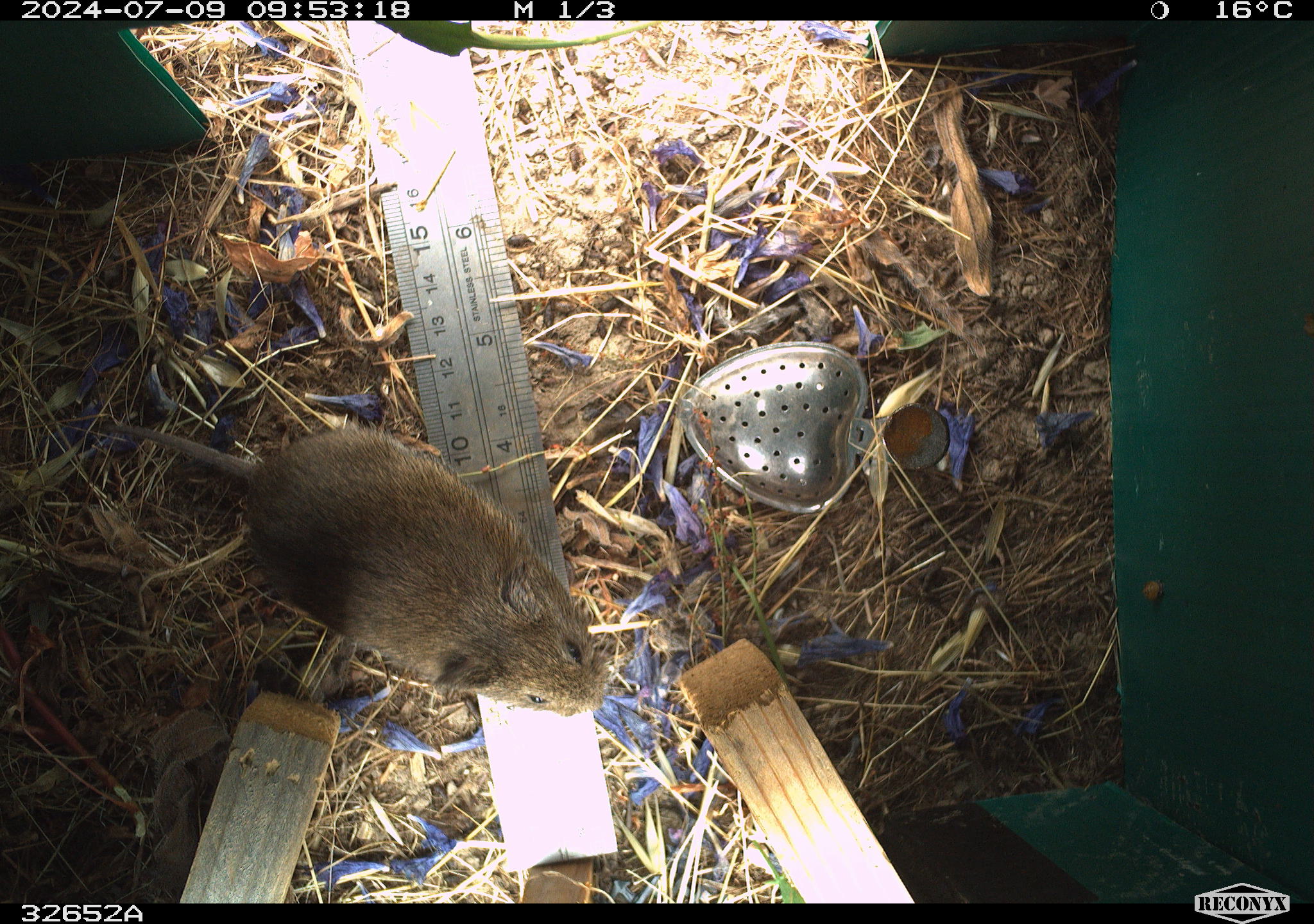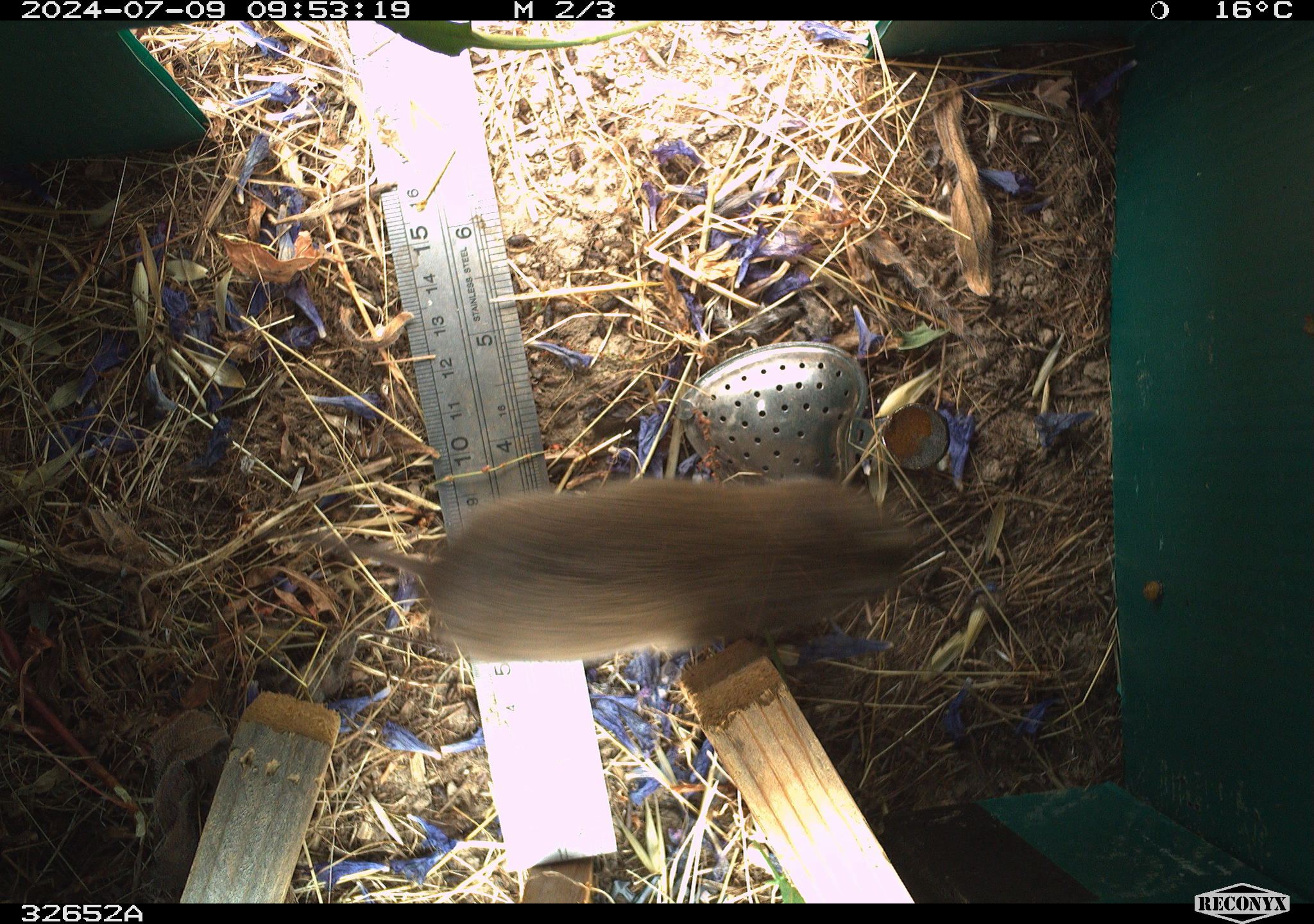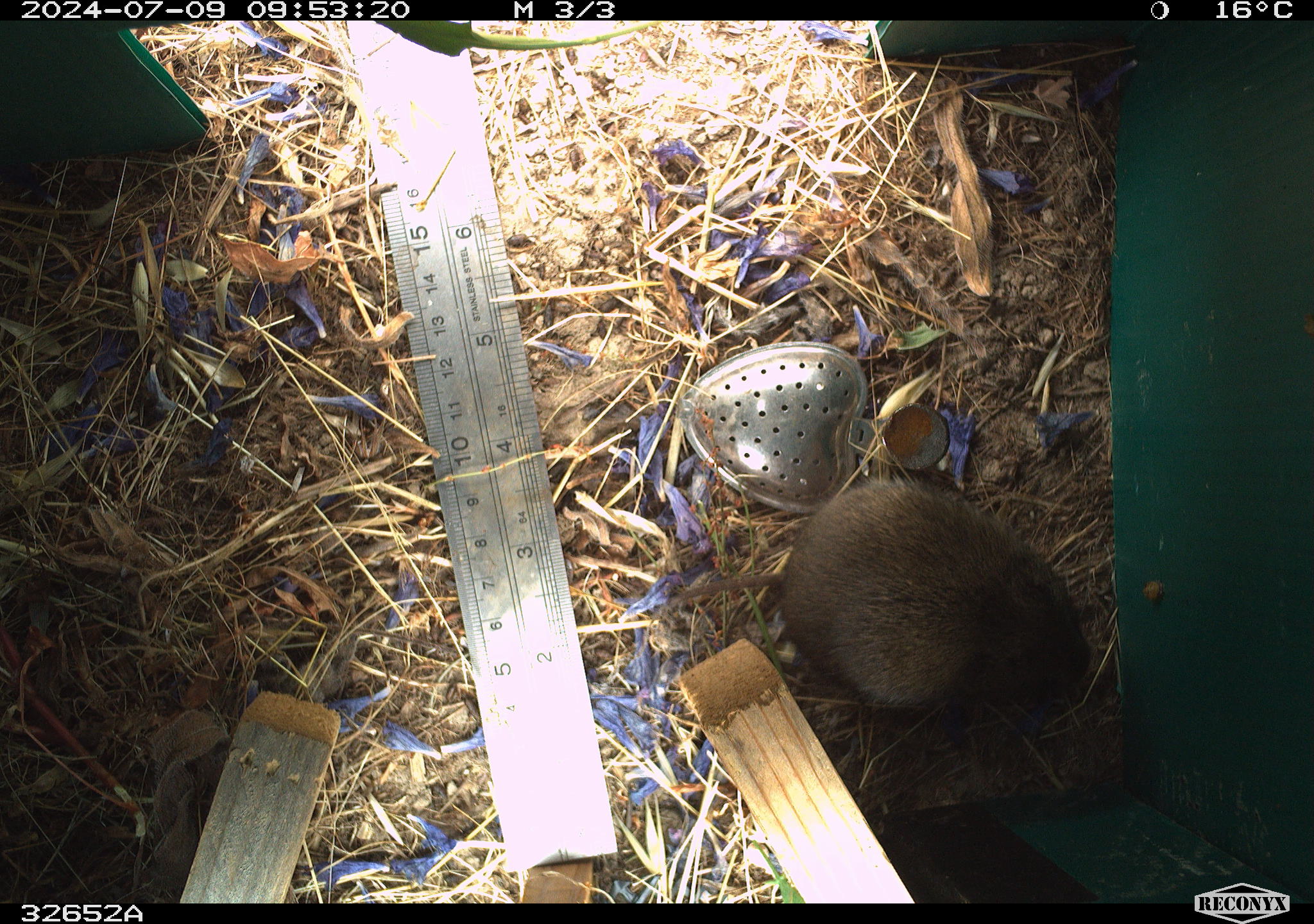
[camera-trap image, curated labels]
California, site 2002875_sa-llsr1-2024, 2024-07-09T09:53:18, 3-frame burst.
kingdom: Animalia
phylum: Chordata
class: Mammalia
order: Rodentia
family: Cricetidae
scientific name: Arvicolinae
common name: voles, lemmings, and muskrats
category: arvicolinae subfamily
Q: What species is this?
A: Arvicolinae subfamily (voles, lemmings, and muskrats) (Arvicolinae).